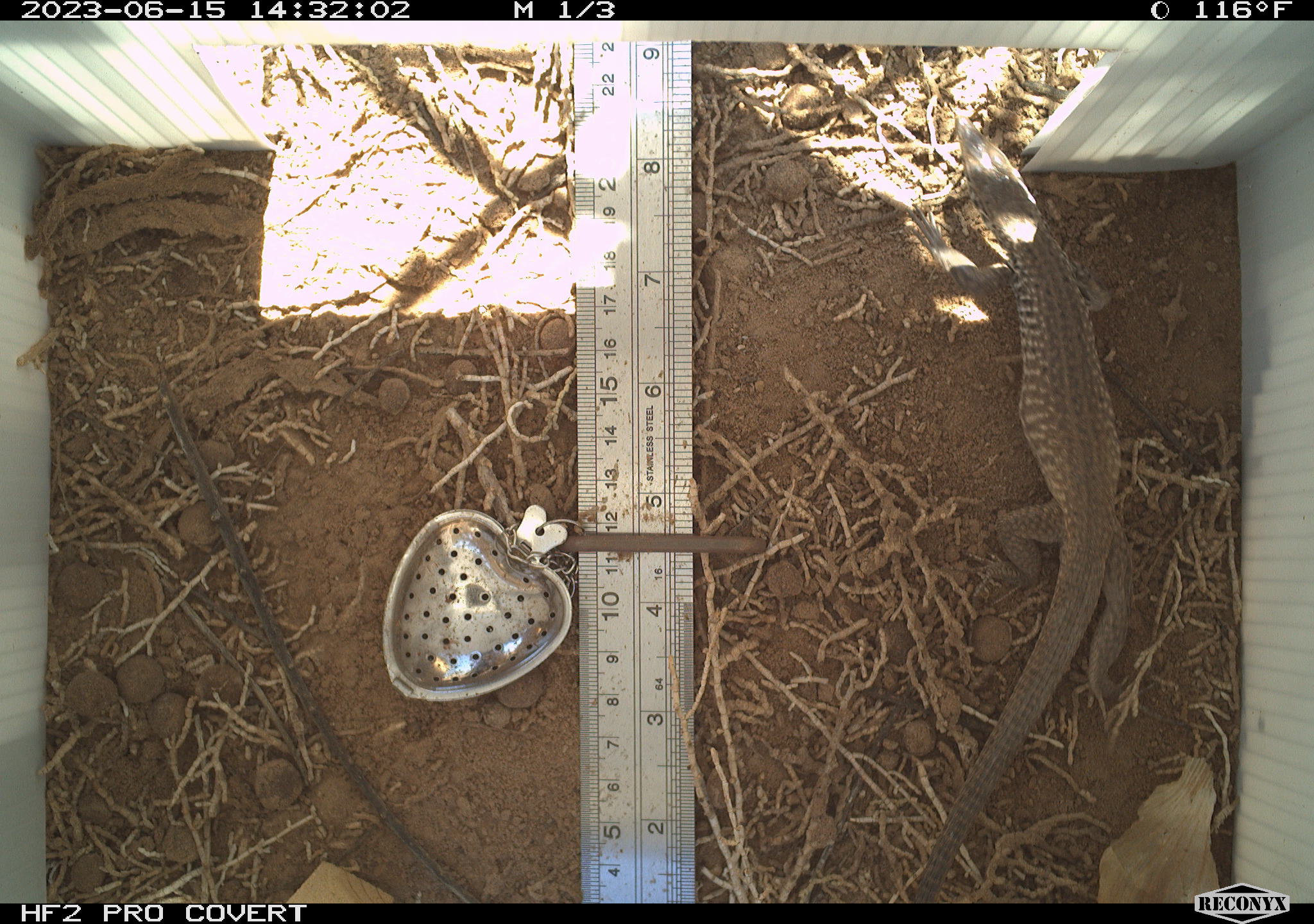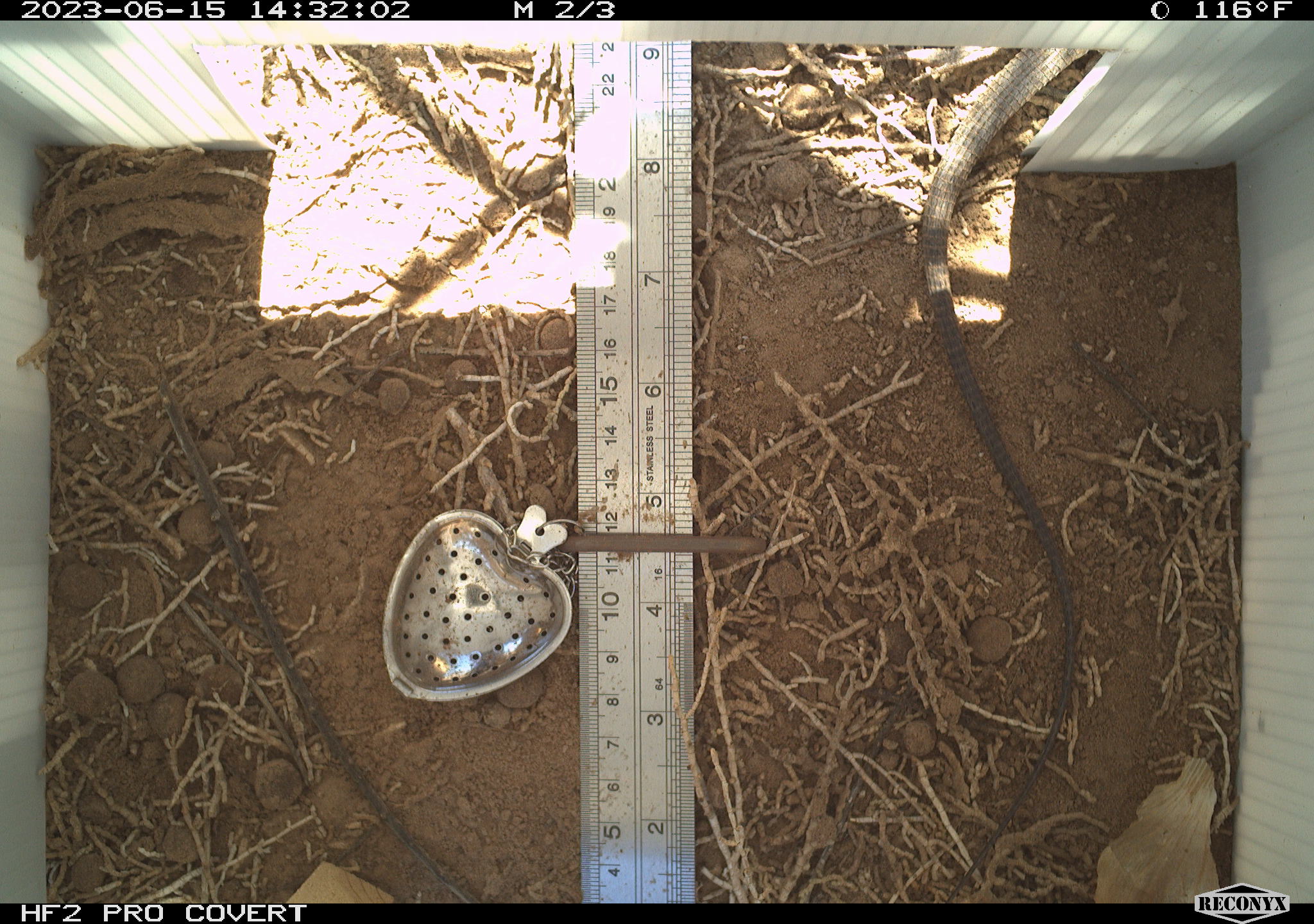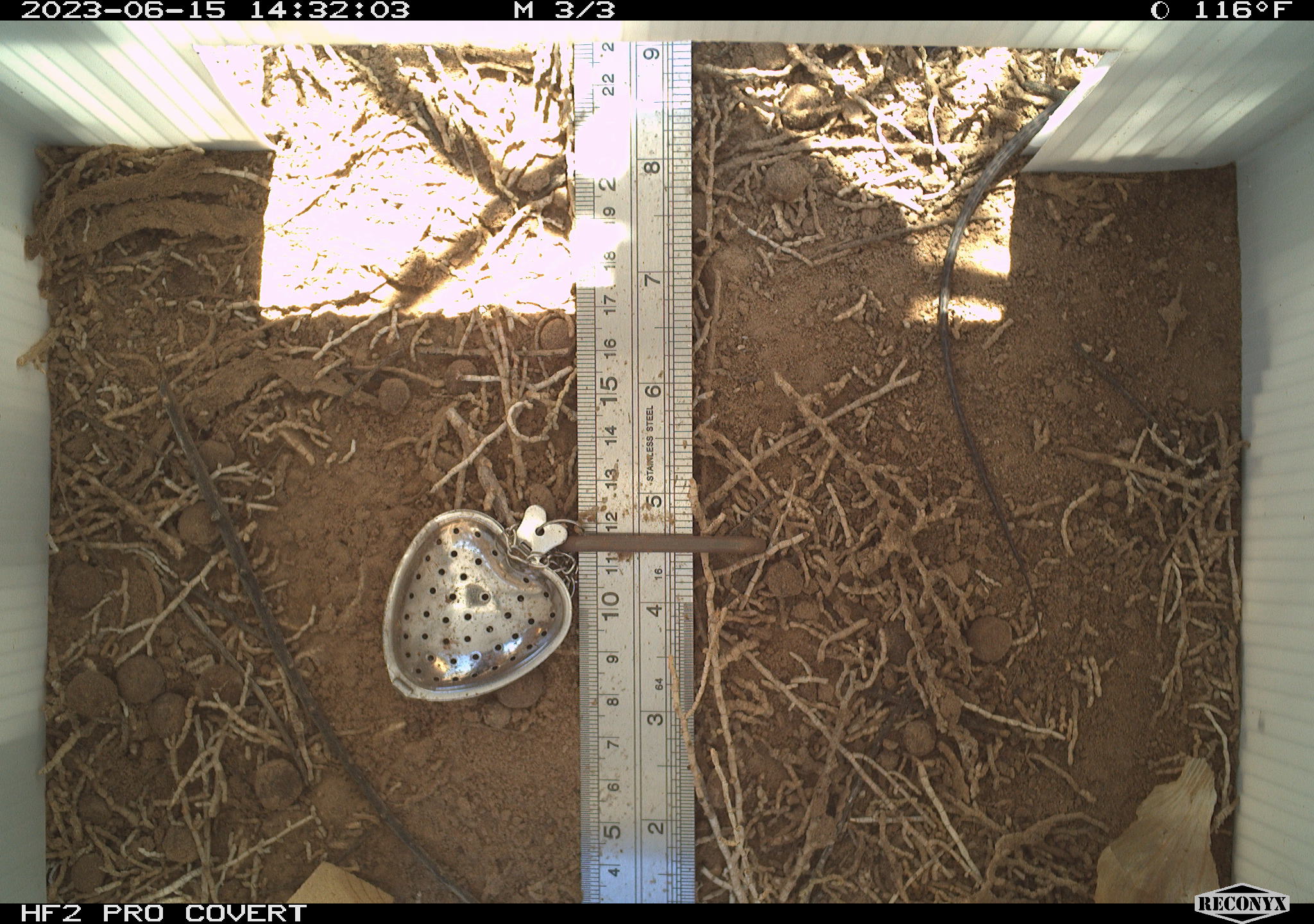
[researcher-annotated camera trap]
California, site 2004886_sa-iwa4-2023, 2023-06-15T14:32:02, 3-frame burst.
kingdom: Animalia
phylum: Chordata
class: Reptilia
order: Squamata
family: Teiidae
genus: Aspidoscelis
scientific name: Aspidoscelis tigris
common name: western whiptail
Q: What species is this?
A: Western whiptail (Aspidoscelis tigris).